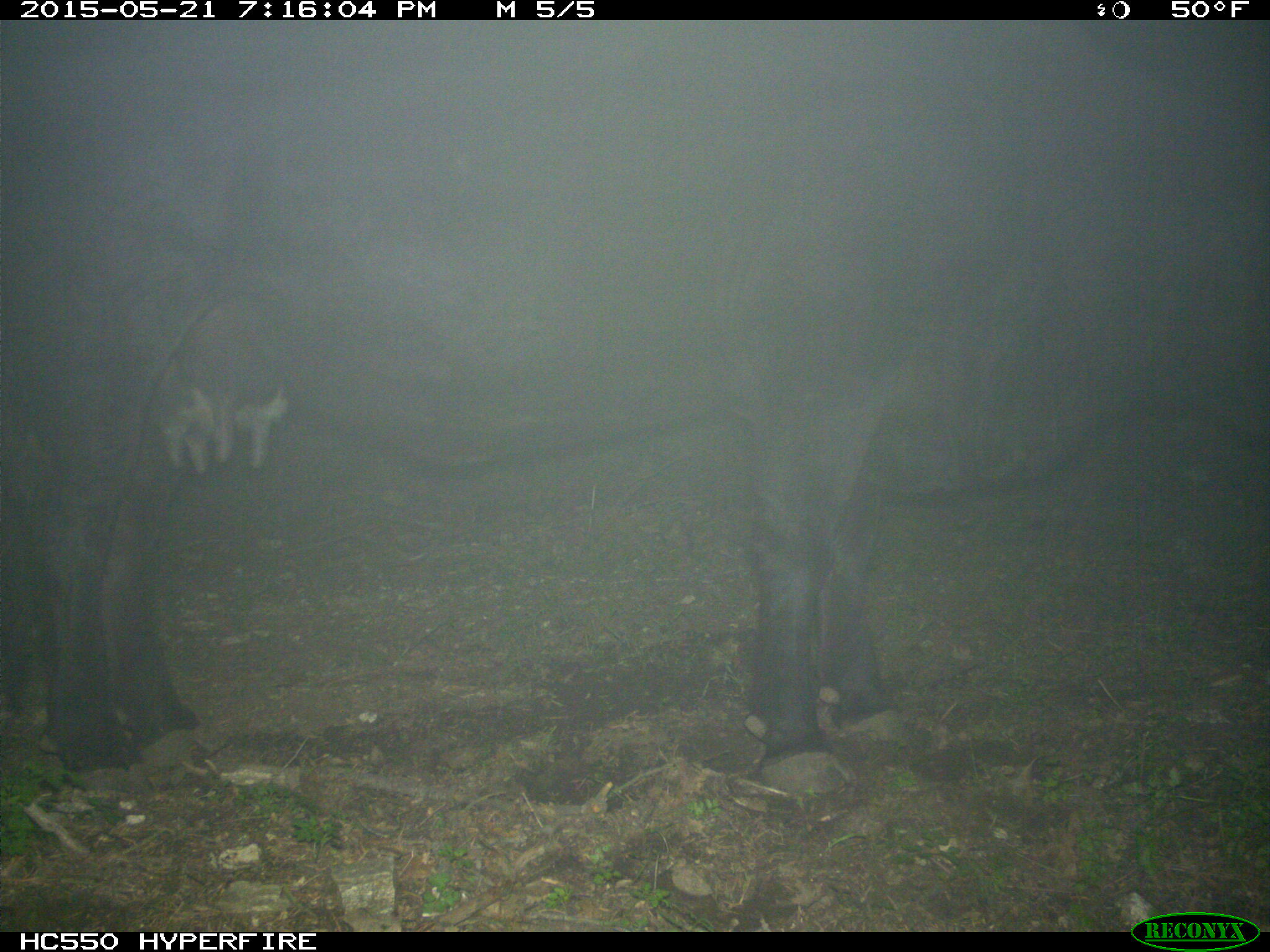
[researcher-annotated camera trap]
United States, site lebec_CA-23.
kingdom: Animalia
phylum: Chordata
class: Mammalia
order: Artiodactyla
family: Bovidae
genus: Bos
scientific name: Bos taurus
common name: domestic cow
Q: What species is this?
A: Bos taurus (domestic cow).